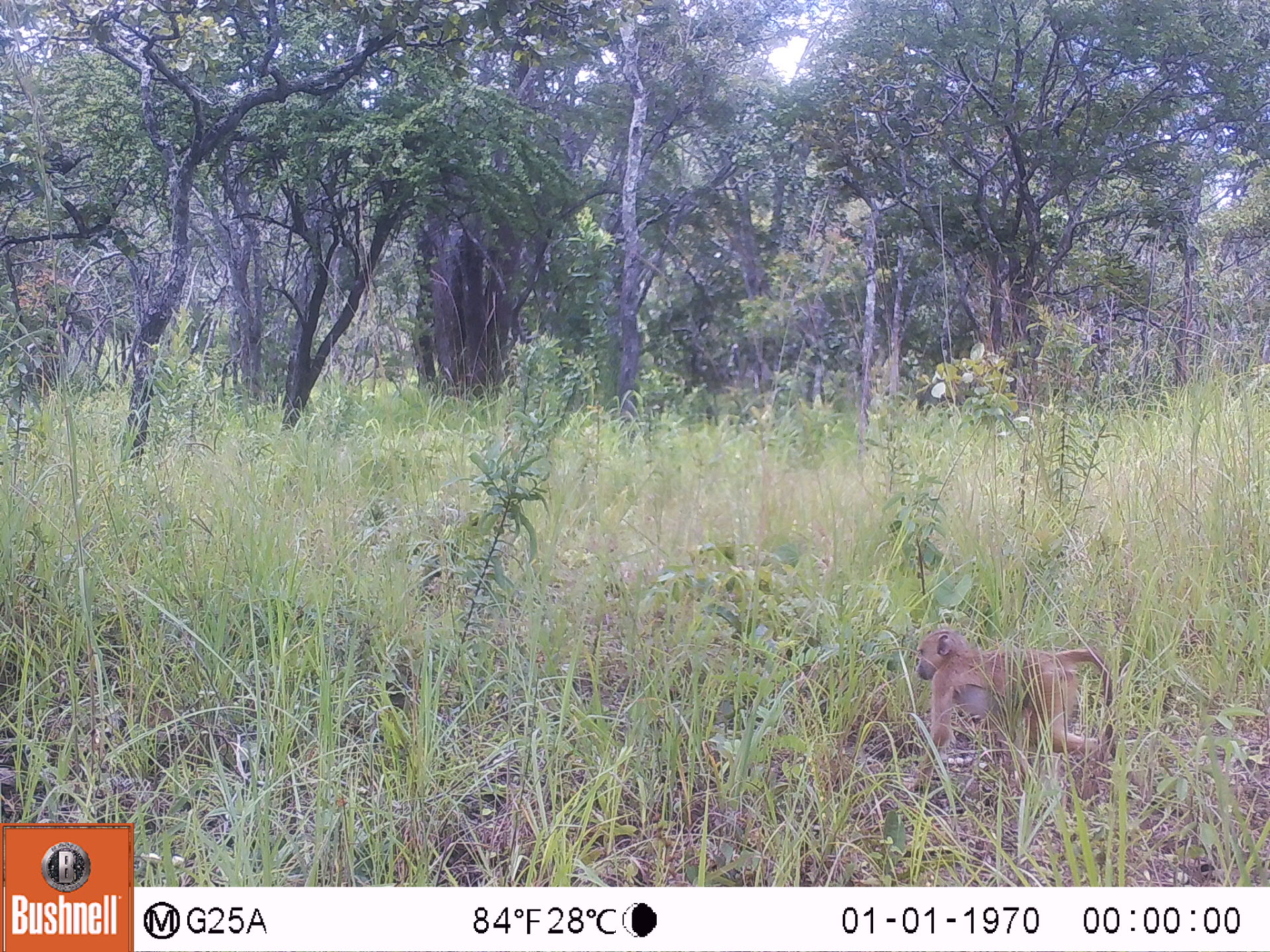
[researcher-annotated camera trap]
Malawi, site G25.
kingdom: Animalia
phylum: Chordata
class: Mammalia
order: Primates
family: Cercopithecidae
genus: Papio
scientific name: Papio cynocephalus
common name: yellow baboon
Yellow baboon (Papio cynocephalus), count 1.